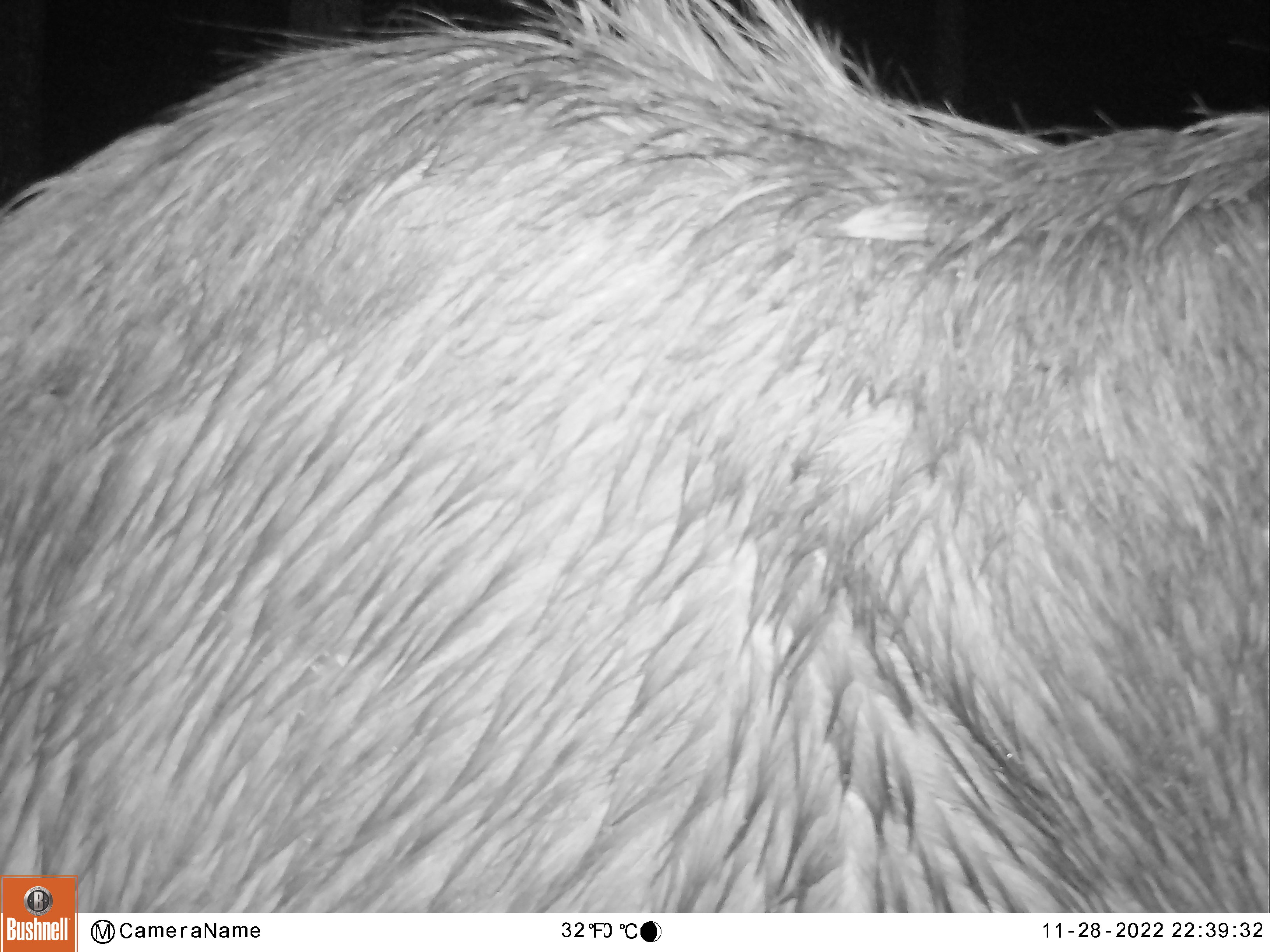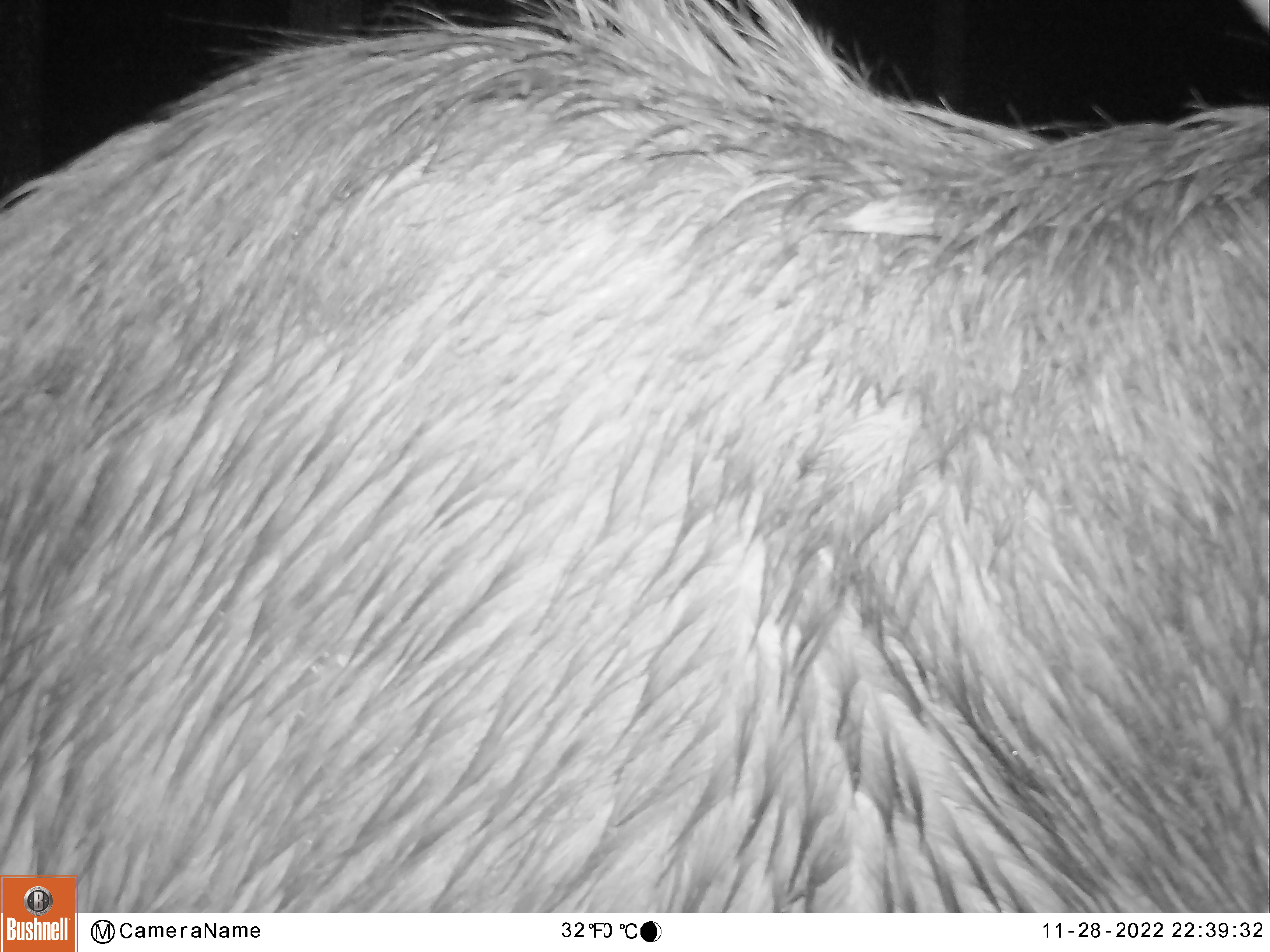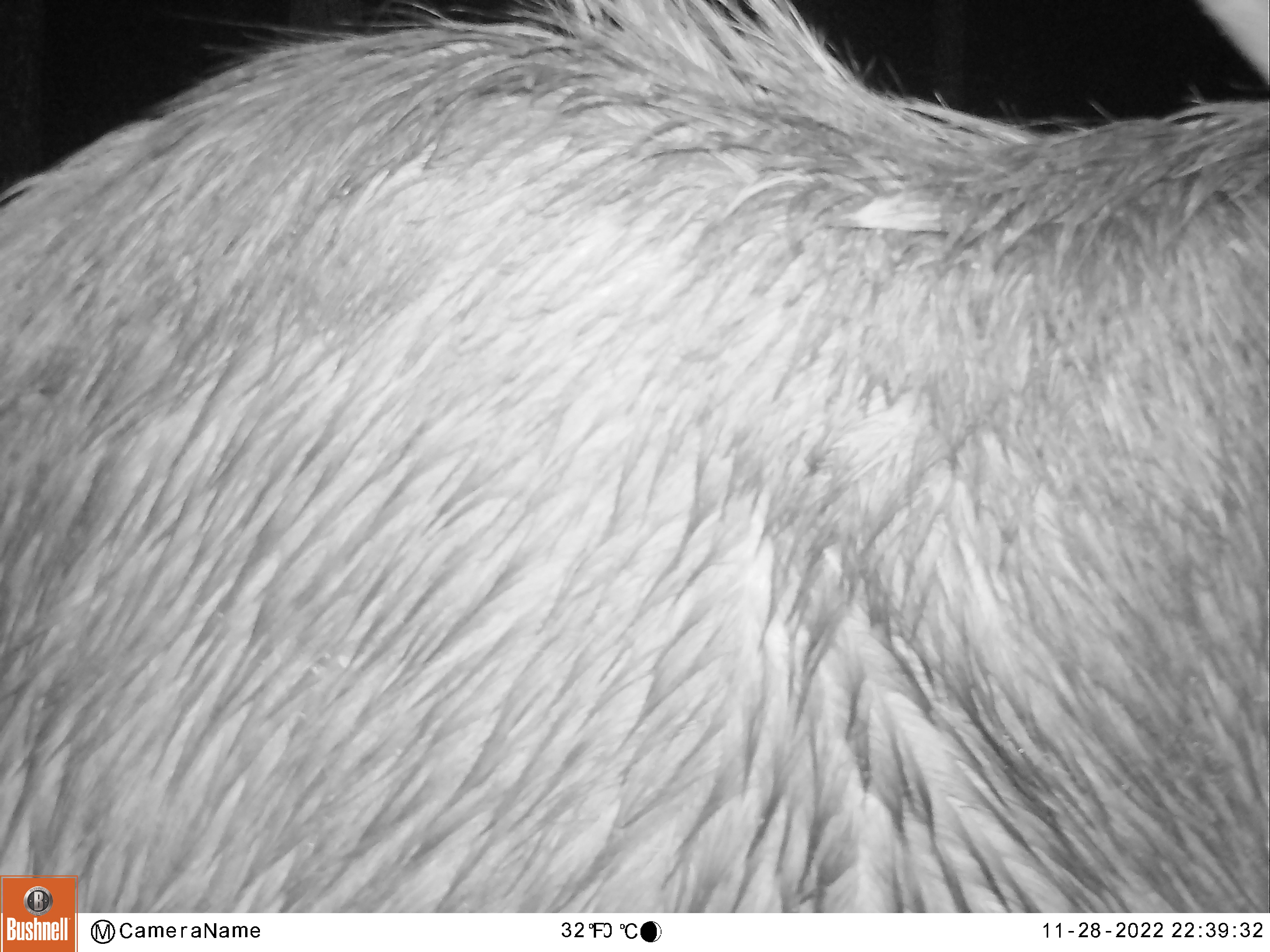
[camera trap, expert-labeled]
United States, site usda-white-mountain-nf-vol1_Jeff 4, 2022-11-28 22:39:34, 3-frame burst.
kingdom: Animalia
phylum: Chordata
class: Mammalia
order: Artiodactyla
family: Cervidae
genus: Alces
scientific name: Alces alces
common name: moose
Moose (Alces alces).